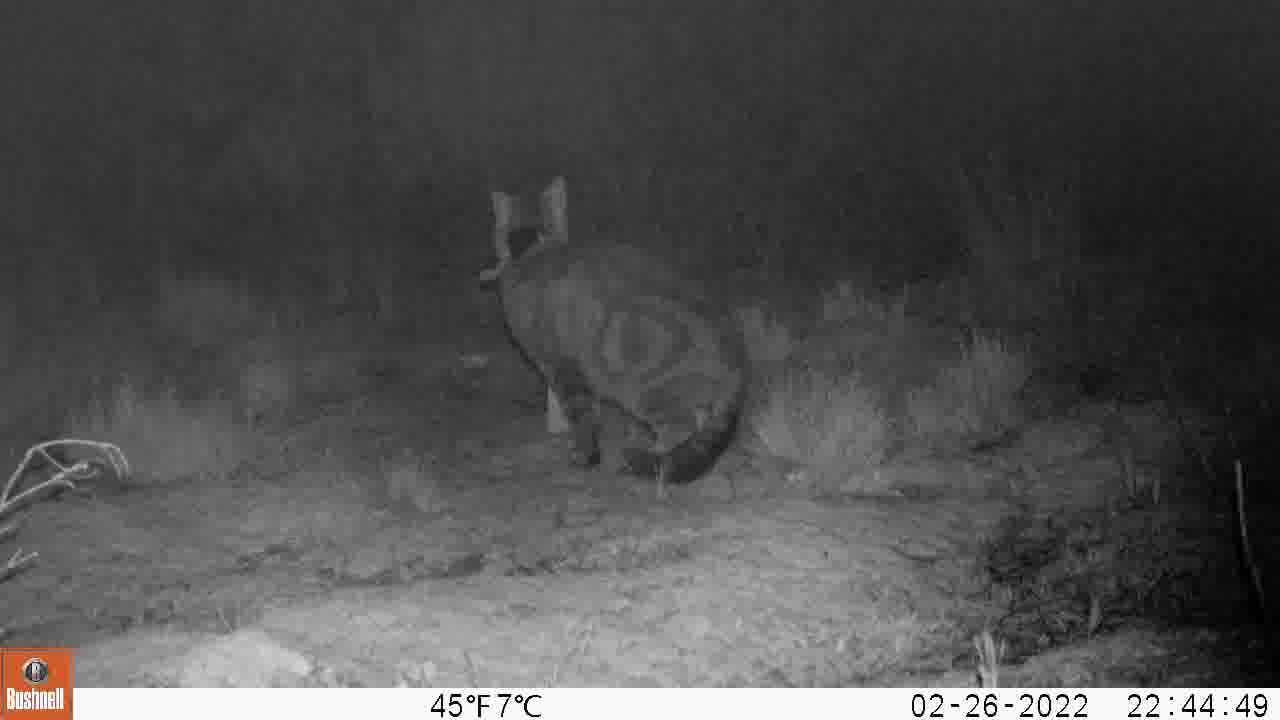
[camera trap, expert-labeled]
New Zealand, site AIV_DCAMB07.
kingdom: Animalia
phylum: Chordata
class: Mammalia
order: Carnivora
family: Felidae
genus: Felis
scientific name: Felis catus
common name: domestic cat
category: cat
Cat (domestic cat) (Felis catus).